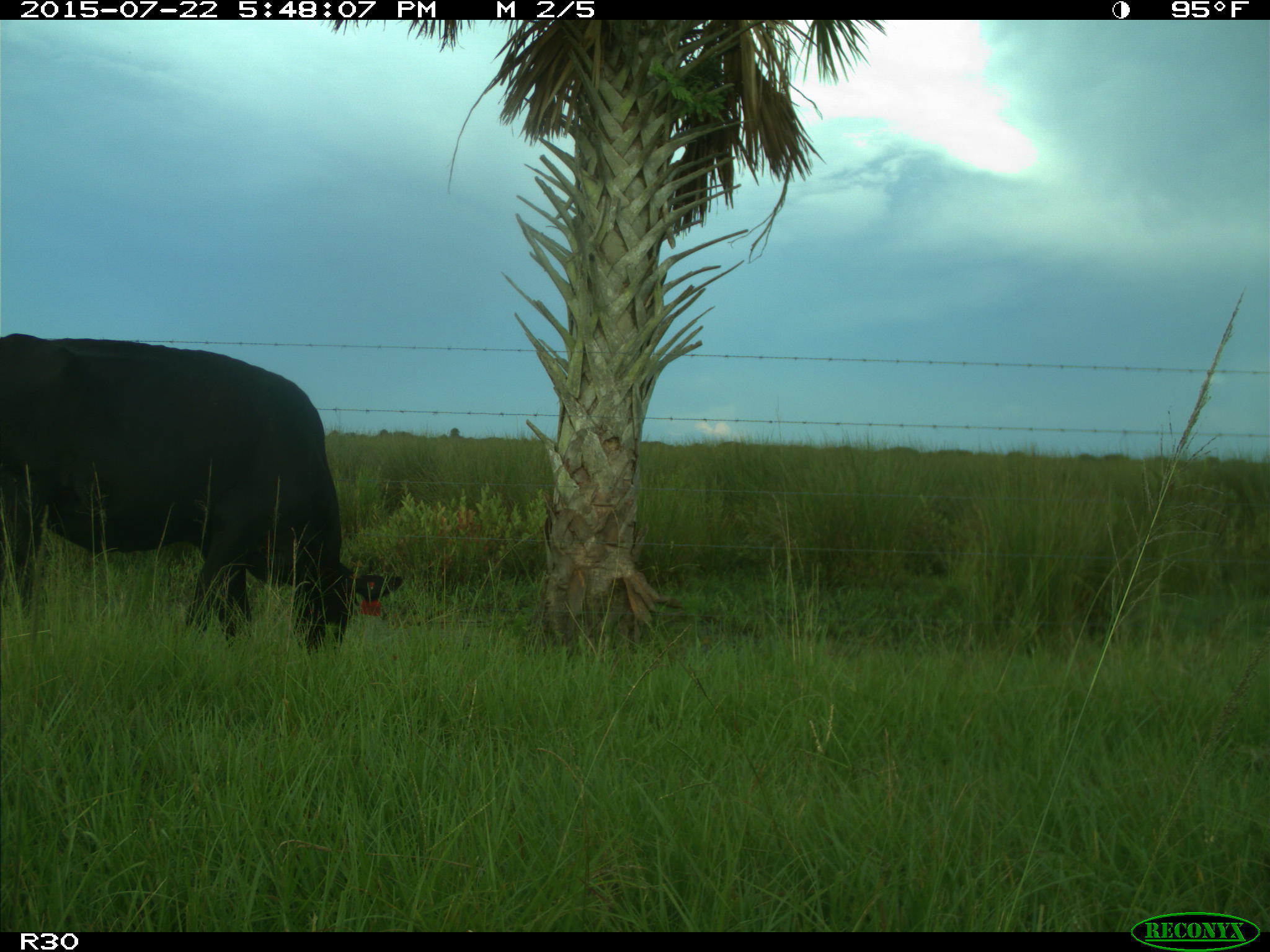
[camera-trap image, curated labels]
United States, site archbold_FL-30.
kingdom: Animalia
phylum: Chordata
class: Mammalia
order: Artiodactyla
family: Bovidae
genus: Bos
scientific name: Bos taurus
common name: domestic cow